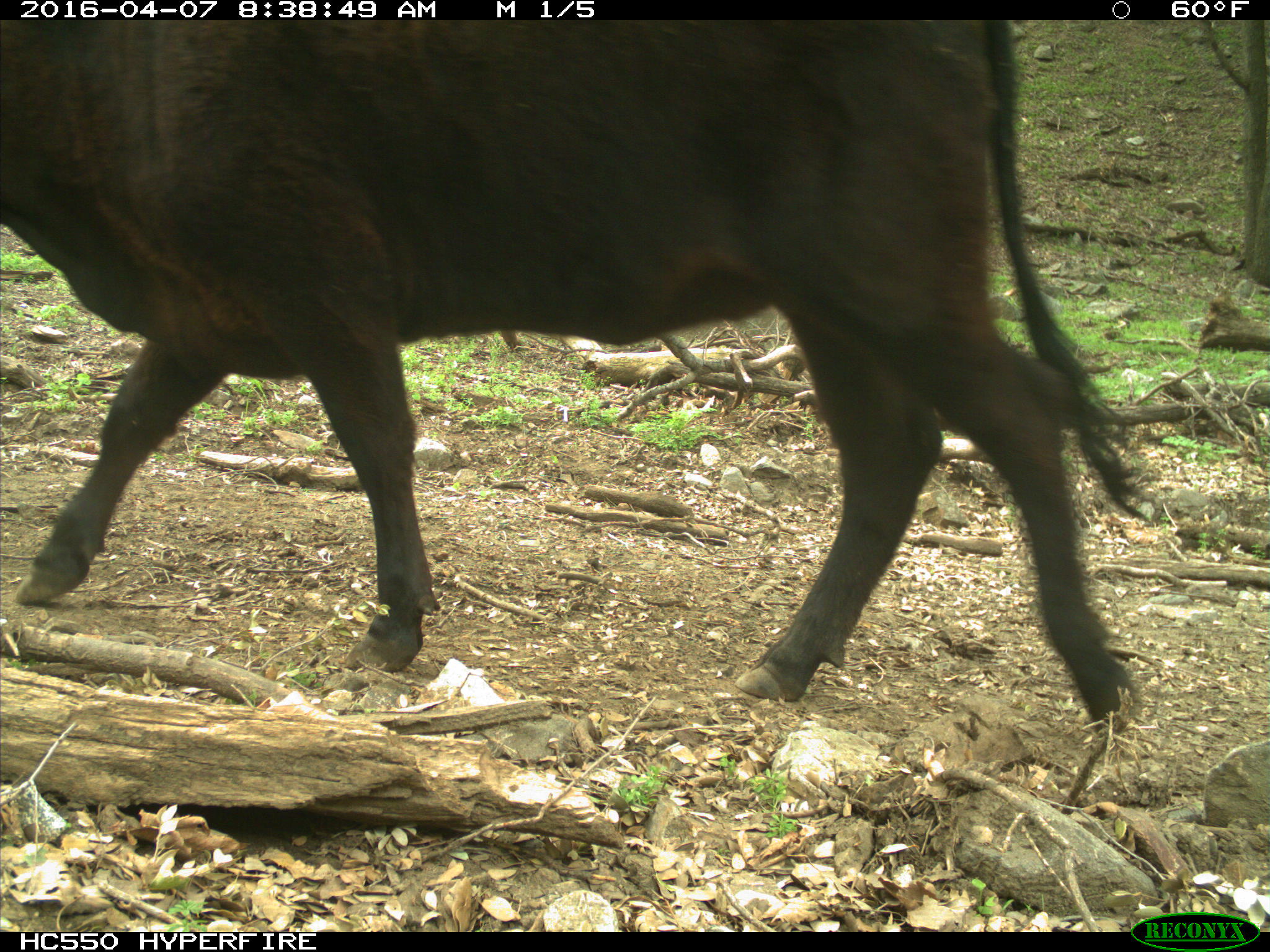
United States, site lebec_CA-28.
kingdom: Animalia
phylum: Chordata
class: Mammalia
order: Artiodactyla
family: Bovidae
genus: Bos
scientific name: Bos taurus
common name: domestic cow